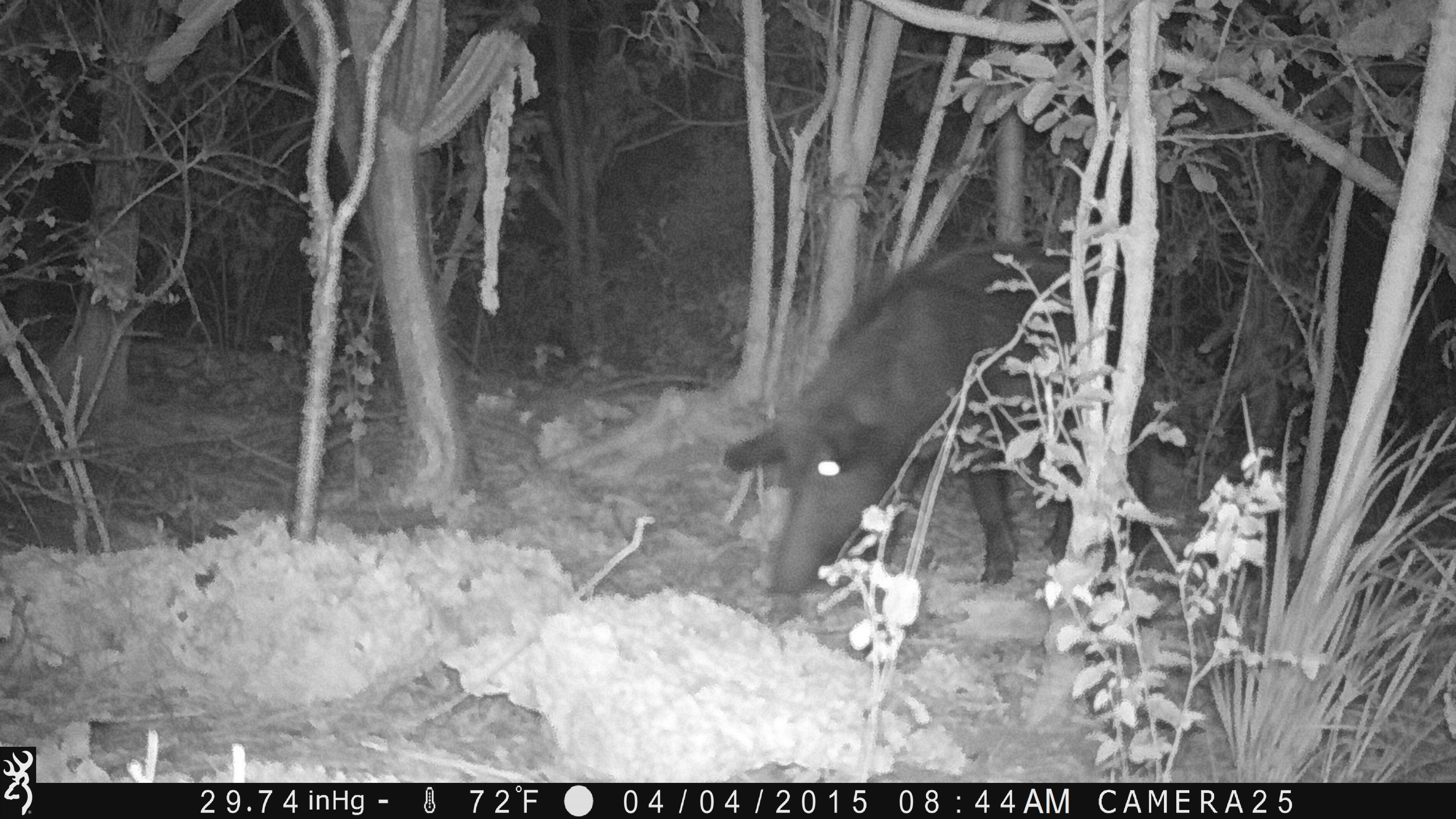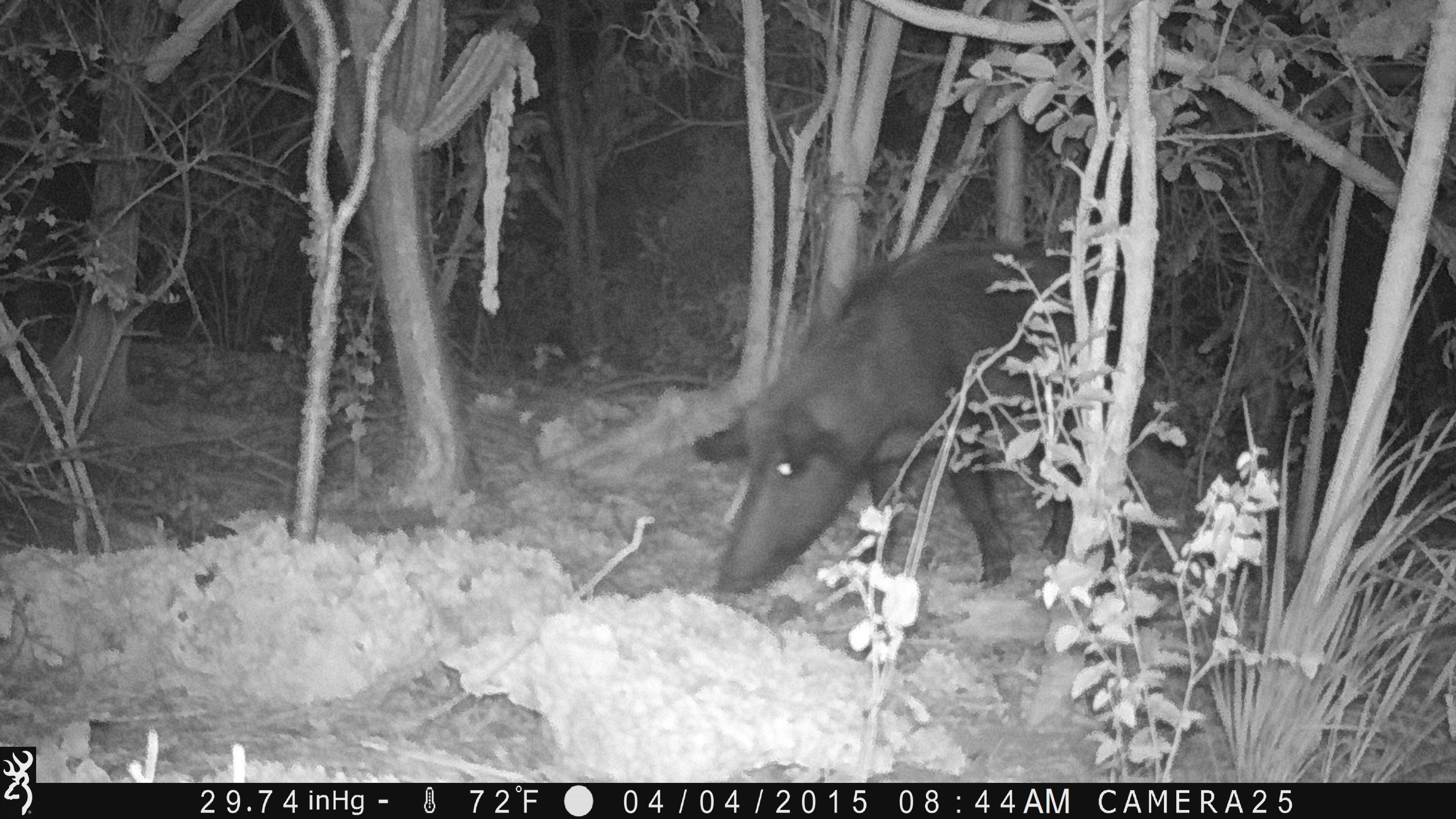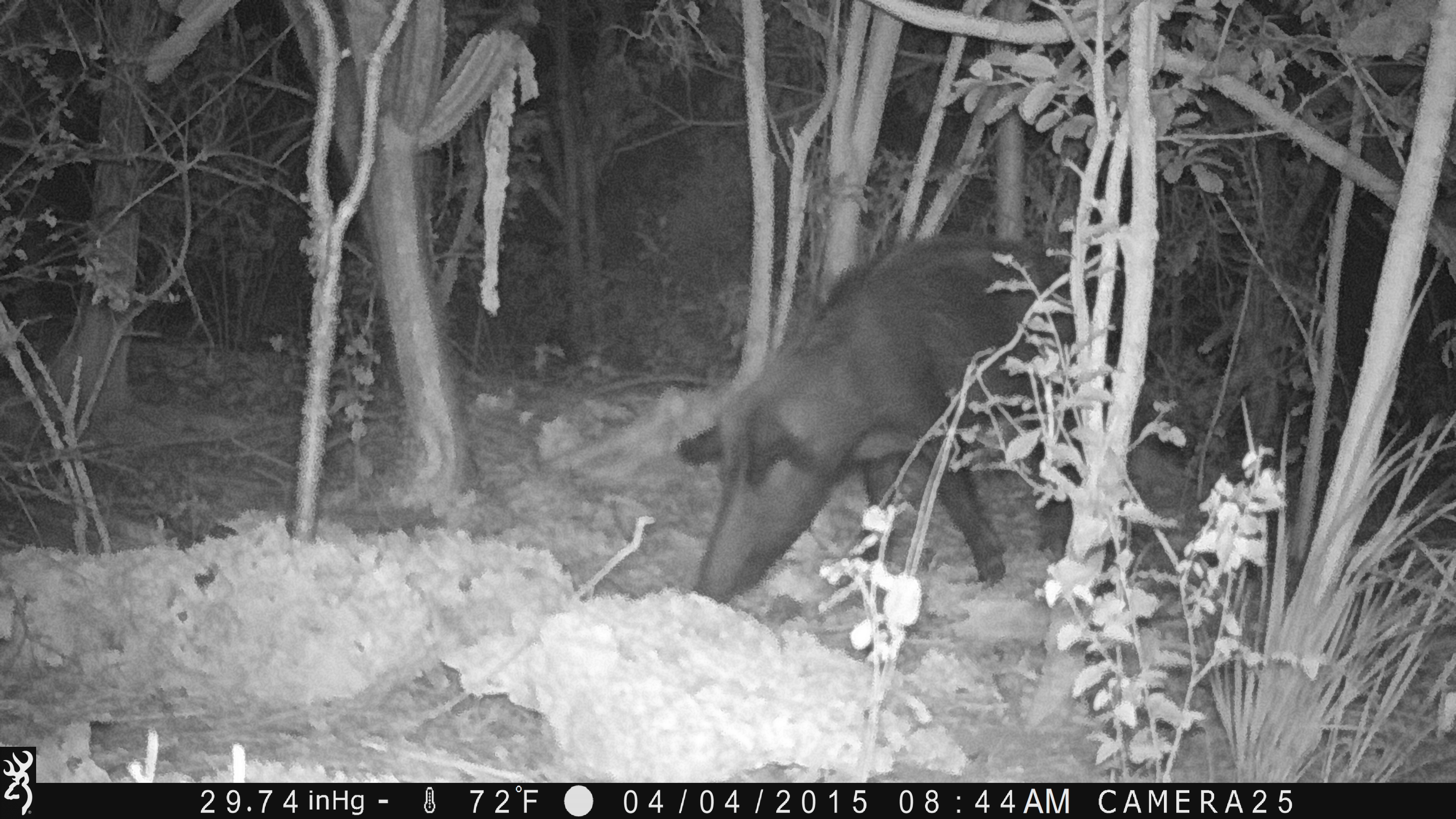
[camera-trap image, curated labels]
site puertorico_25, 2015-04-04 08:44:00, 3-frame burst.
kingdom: Animalia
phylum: Chordata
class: Mammalia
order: Artiodactyla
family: Suidae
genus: Sus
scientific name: Sus scrofa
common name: pig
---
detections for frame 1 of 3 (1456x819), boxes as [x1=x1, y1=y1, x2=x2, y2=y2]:
pig: [x1=718, y1=238, x2=1149, y2=605]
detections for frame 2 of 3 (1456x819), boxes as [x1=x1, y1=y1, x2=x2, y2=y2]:
pig: [x1=695, y1=233, x2=1144, y2=601]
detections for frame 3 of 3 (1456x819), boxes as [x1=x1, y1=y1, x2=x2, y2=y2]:
pig: [x1=672, y1=230, x2=1116, y2=609]